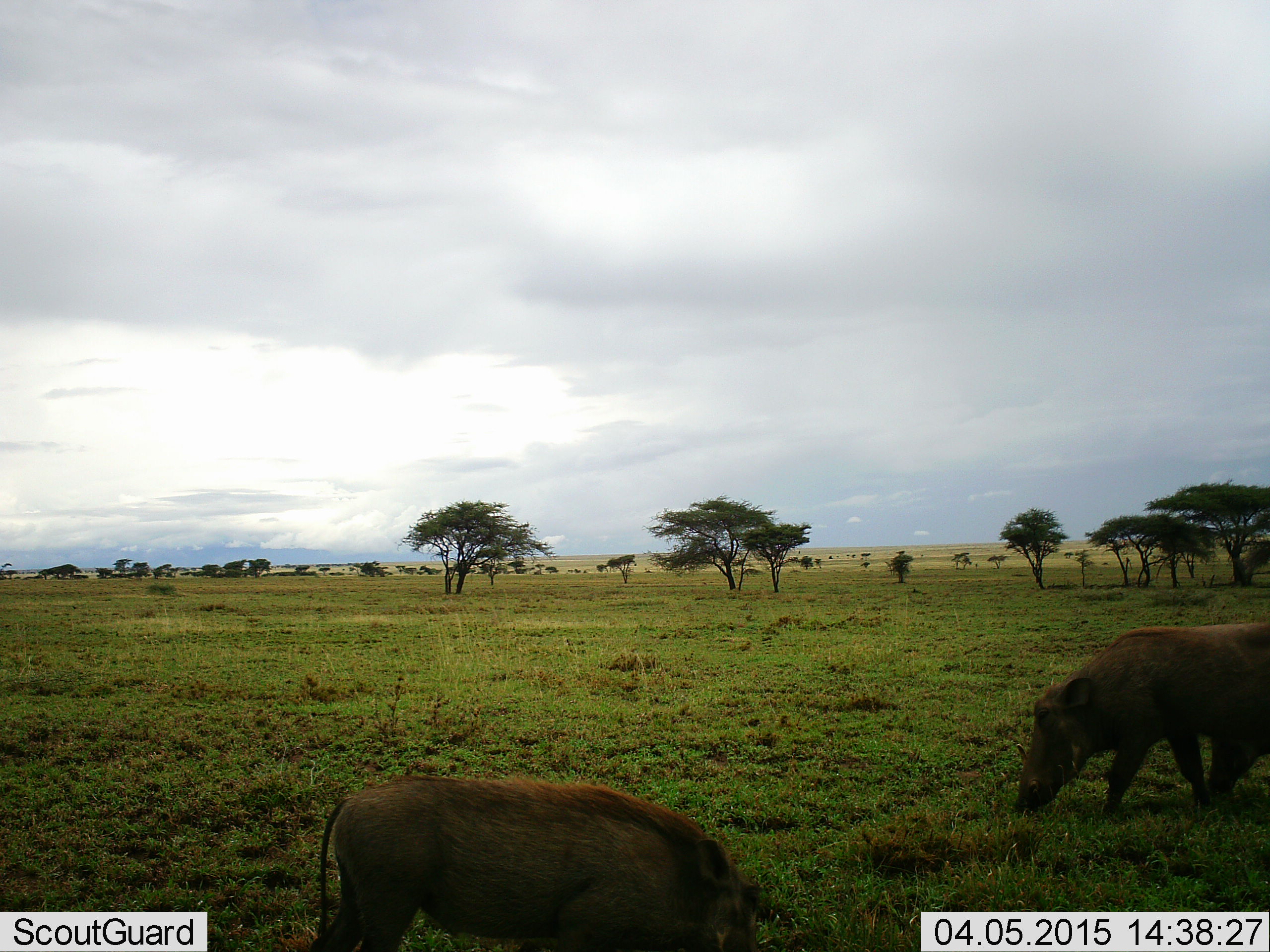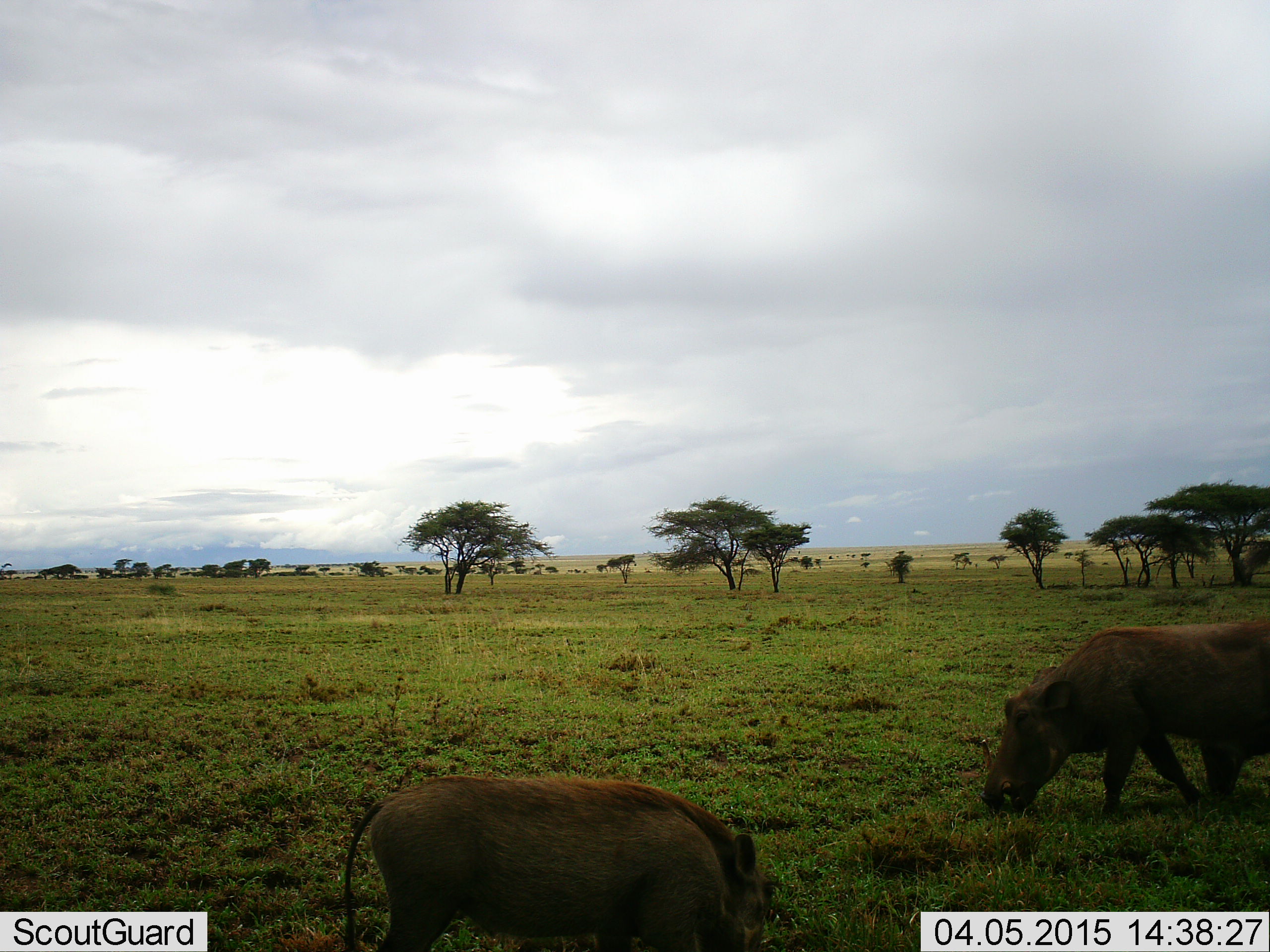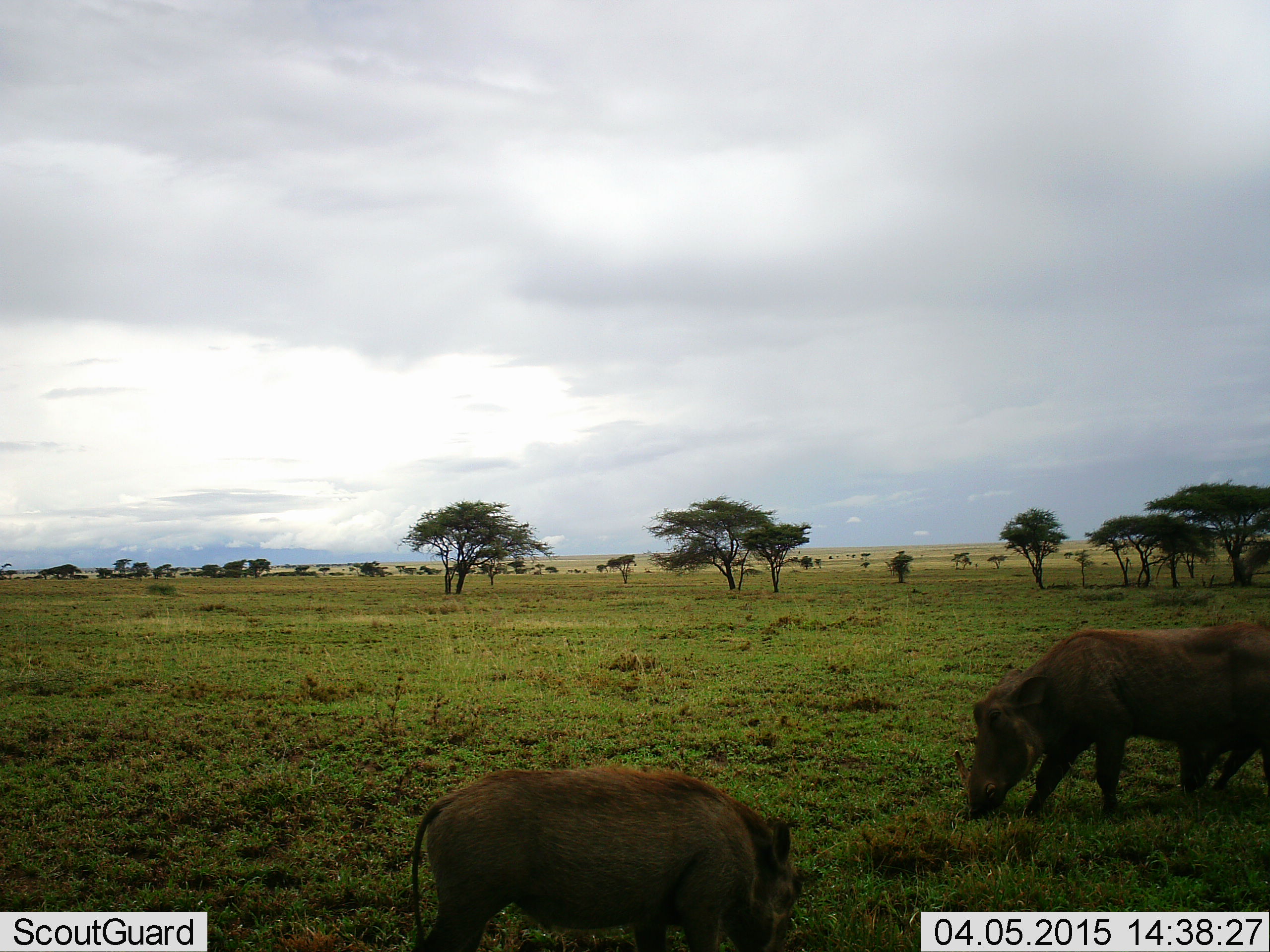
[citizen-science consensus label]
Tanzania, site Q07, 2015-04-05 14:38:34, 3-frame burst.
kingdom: Animalia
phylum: Chordata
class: Mammalia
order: Artiodactyla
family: Suidae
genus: Phacochoerus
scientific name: Phacochoerus africanus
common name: warthog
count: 2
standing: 20%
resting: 0%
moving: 20%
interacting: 0%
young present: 0%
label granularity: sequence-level